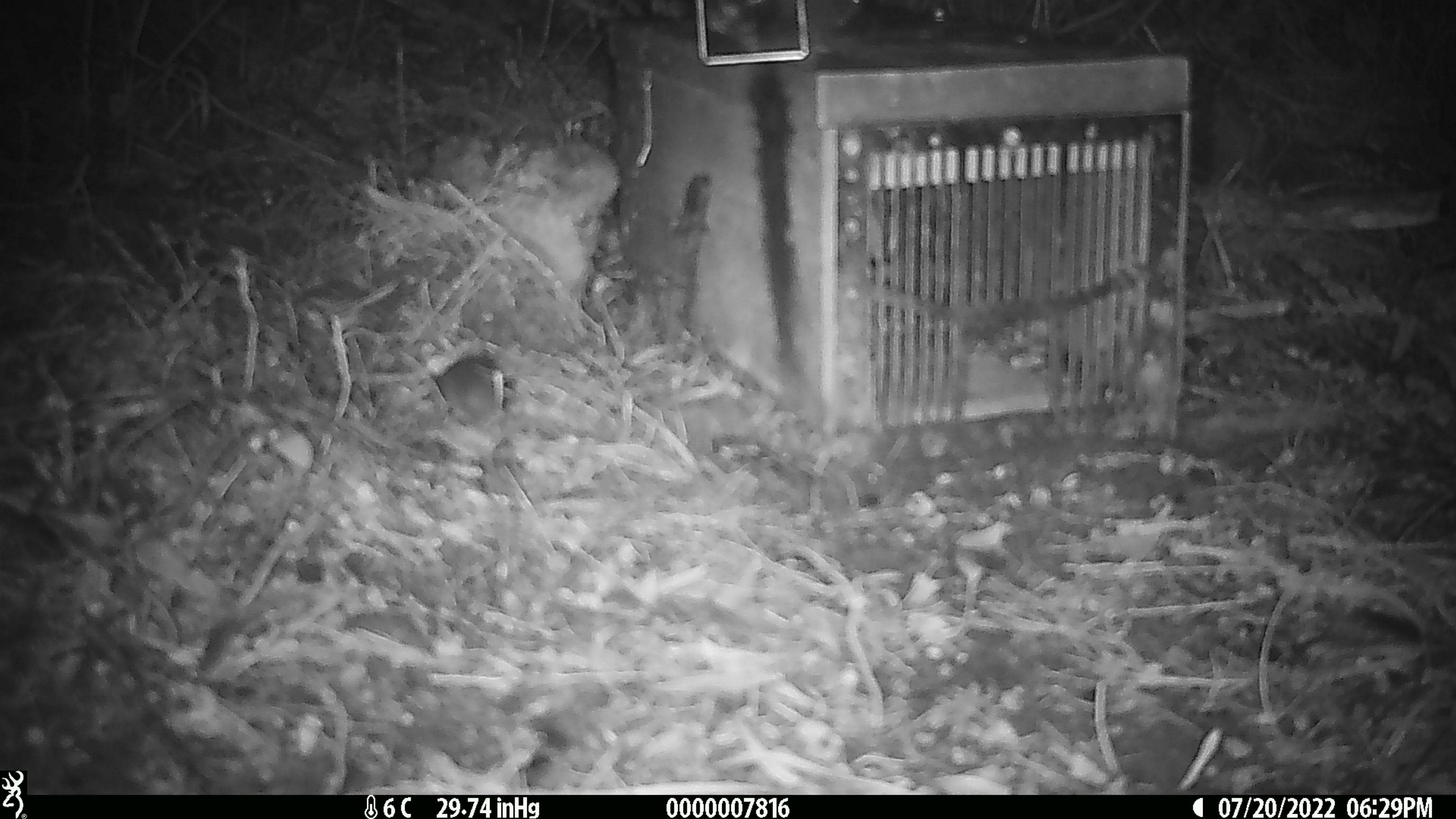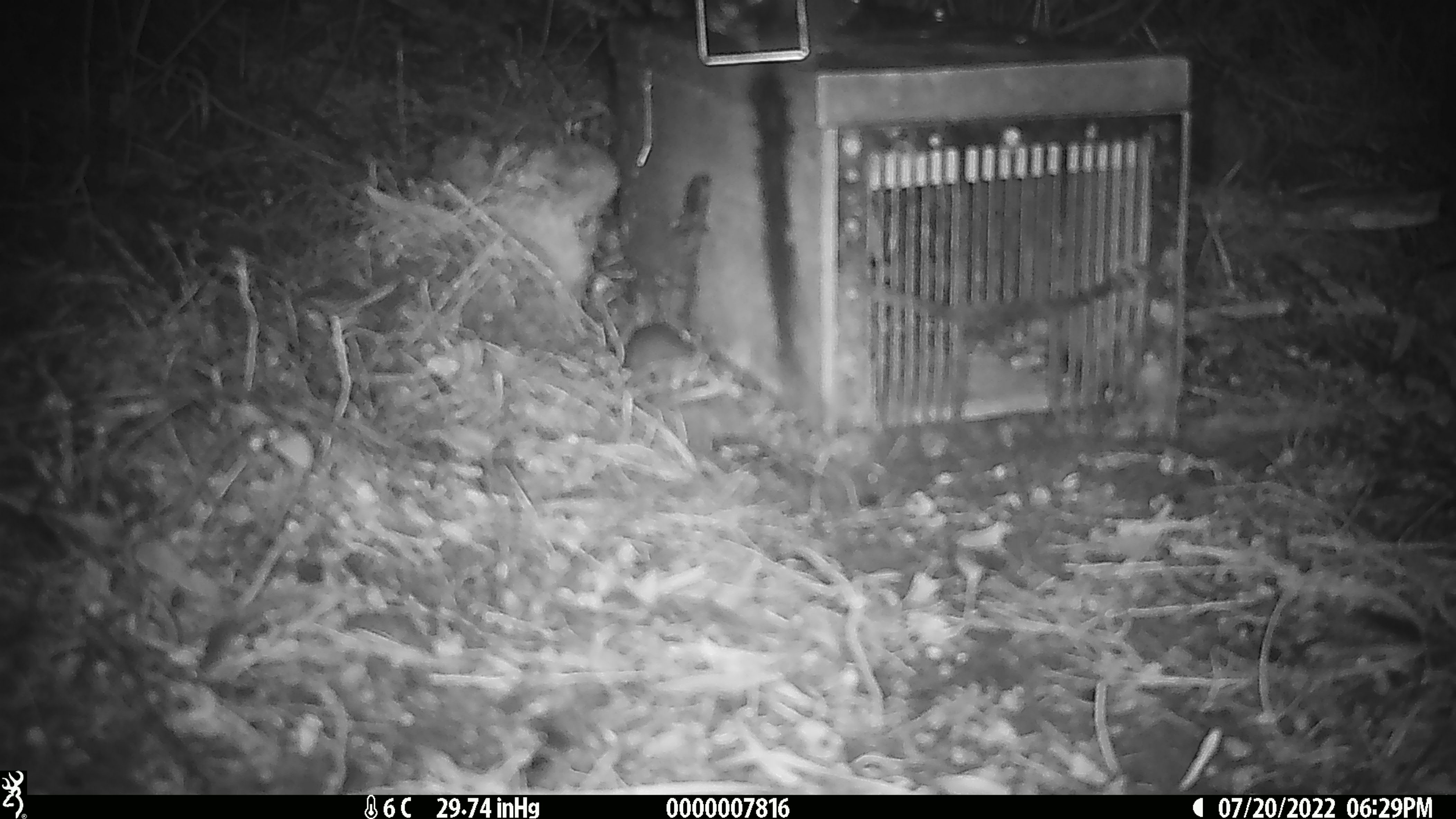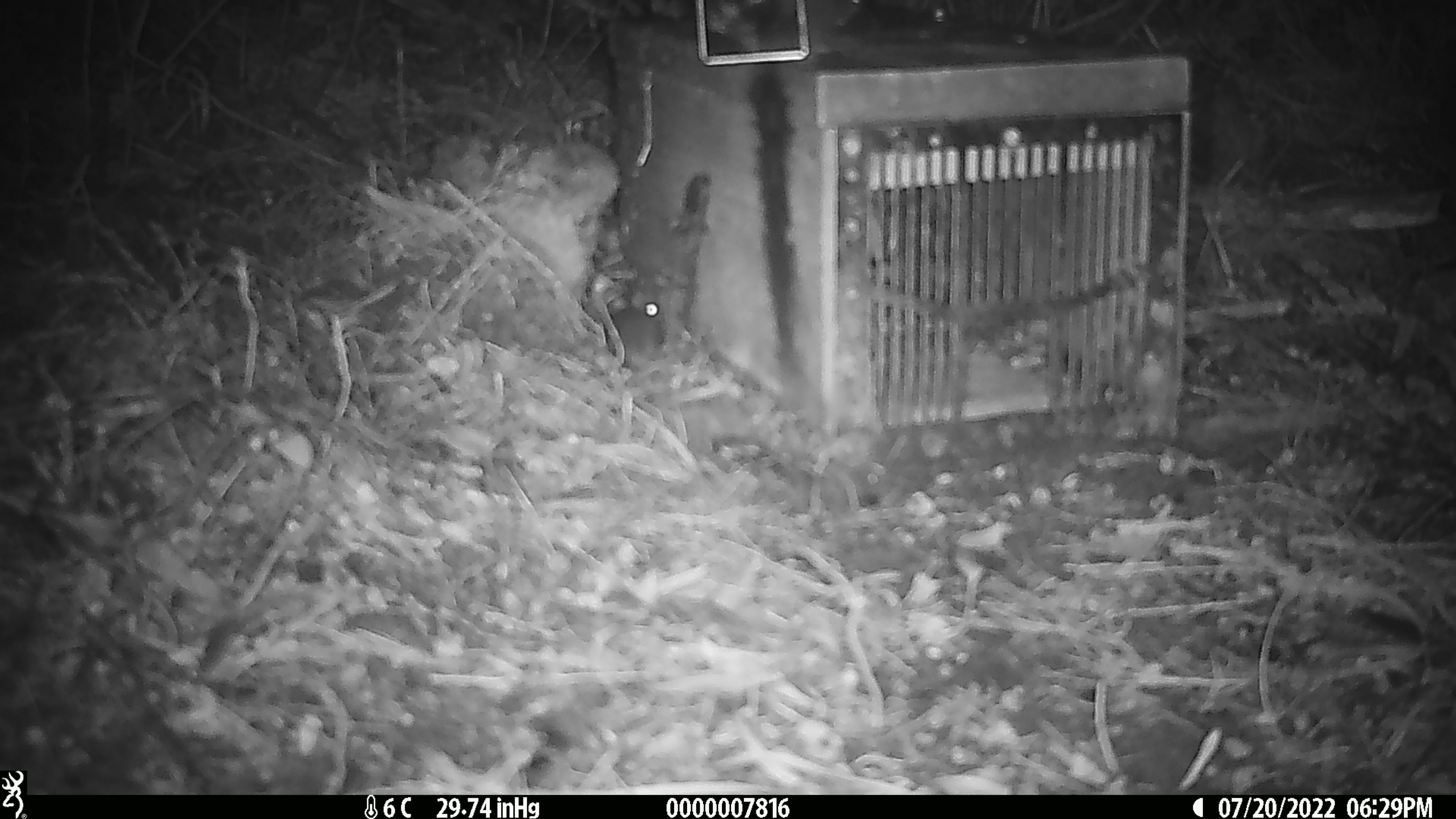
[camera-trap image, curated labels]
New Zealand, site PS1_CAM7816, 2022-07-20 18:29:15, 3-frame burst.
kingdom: Animalia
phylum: Chordata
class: Mammalia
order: Rodentia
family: Muridae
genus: Mus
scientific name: Mus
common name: mouse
Mouse (Mus).